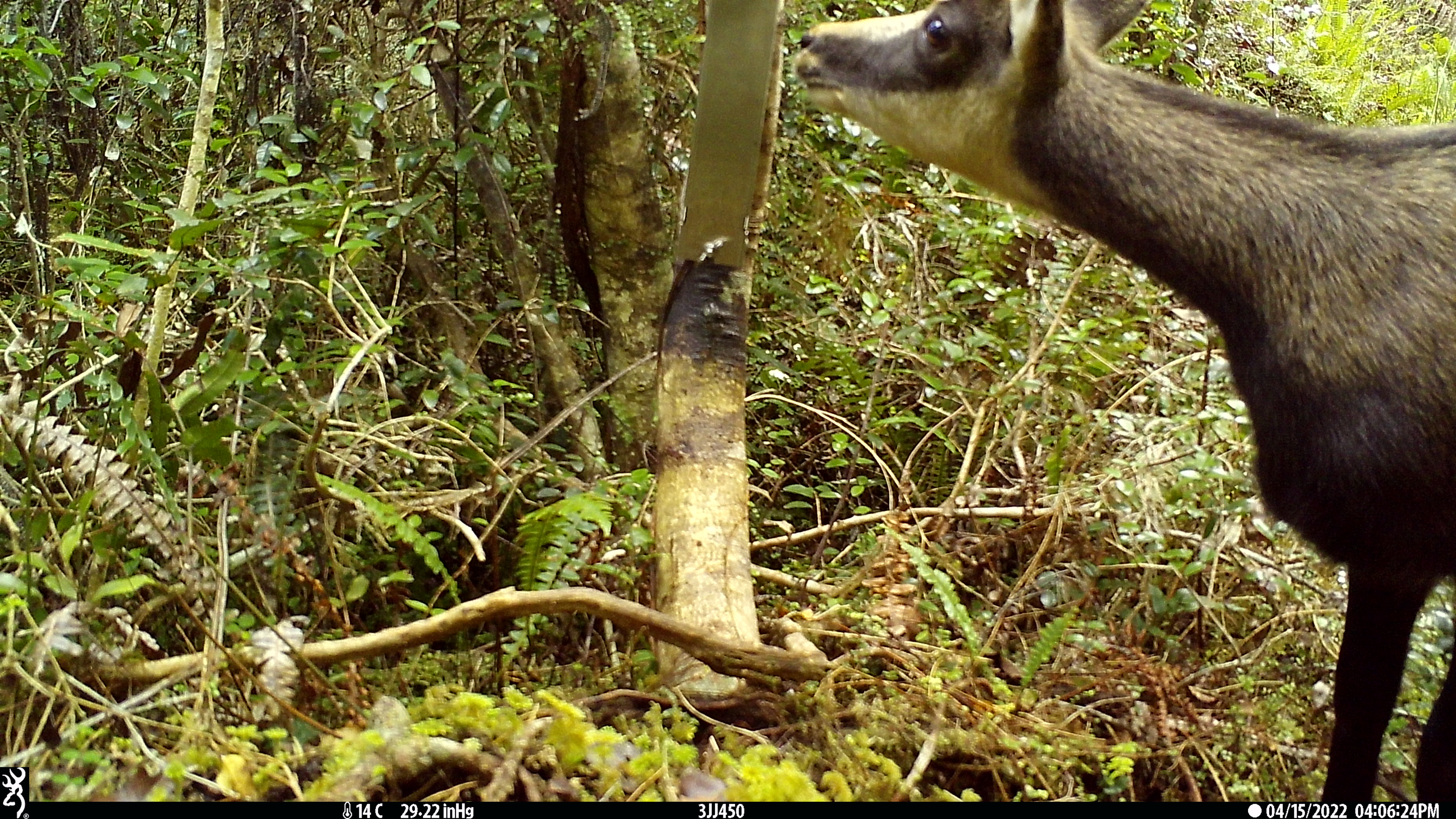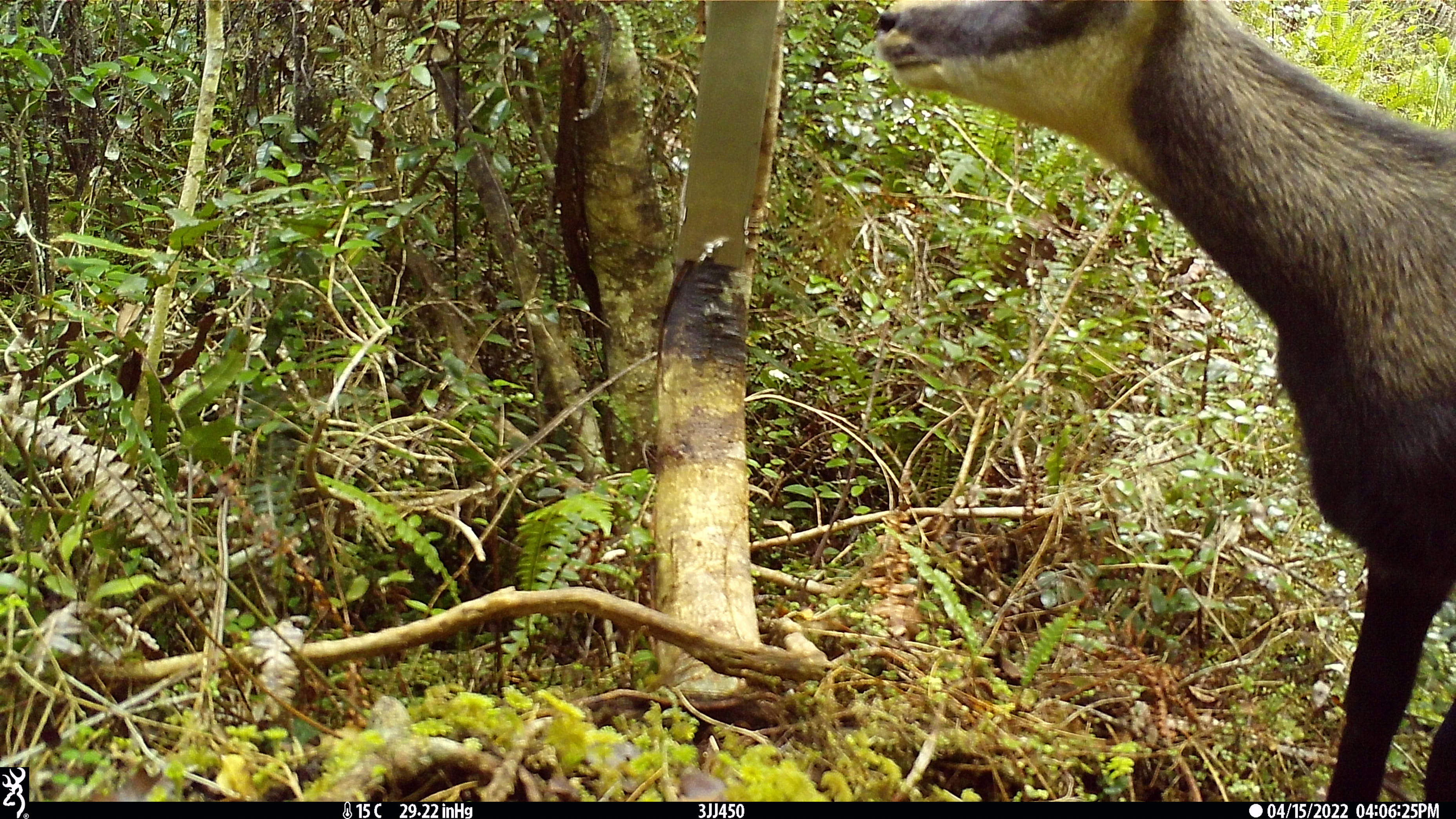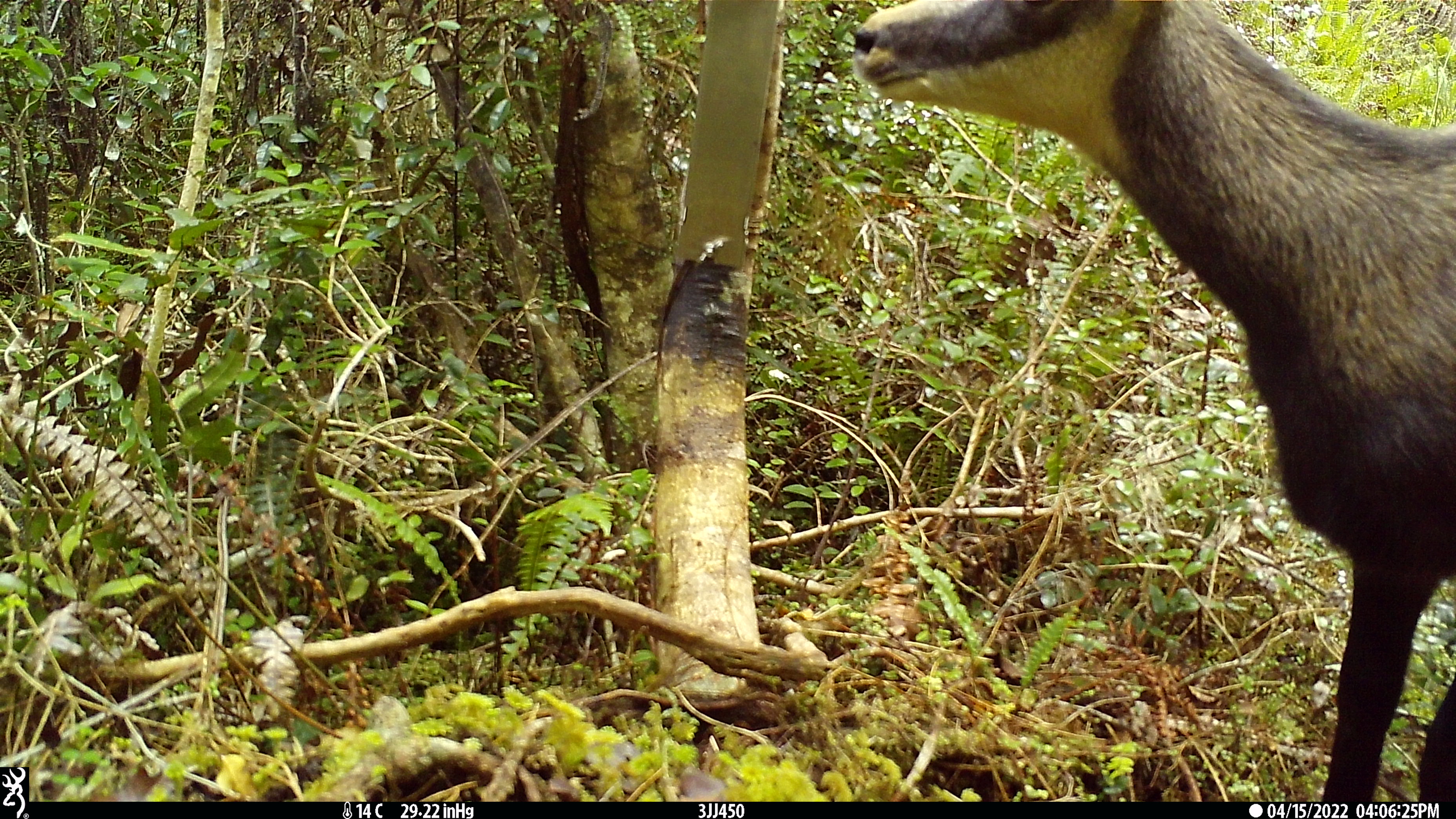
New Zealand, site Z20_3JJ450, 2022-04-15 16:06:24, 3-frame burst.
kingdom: Animalia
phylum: Chordata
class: Mammalia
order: Artiodactyla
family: Bovidae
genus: Rupicapra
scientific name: Rupicapra rupicapra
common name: alpine chamois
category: chamois